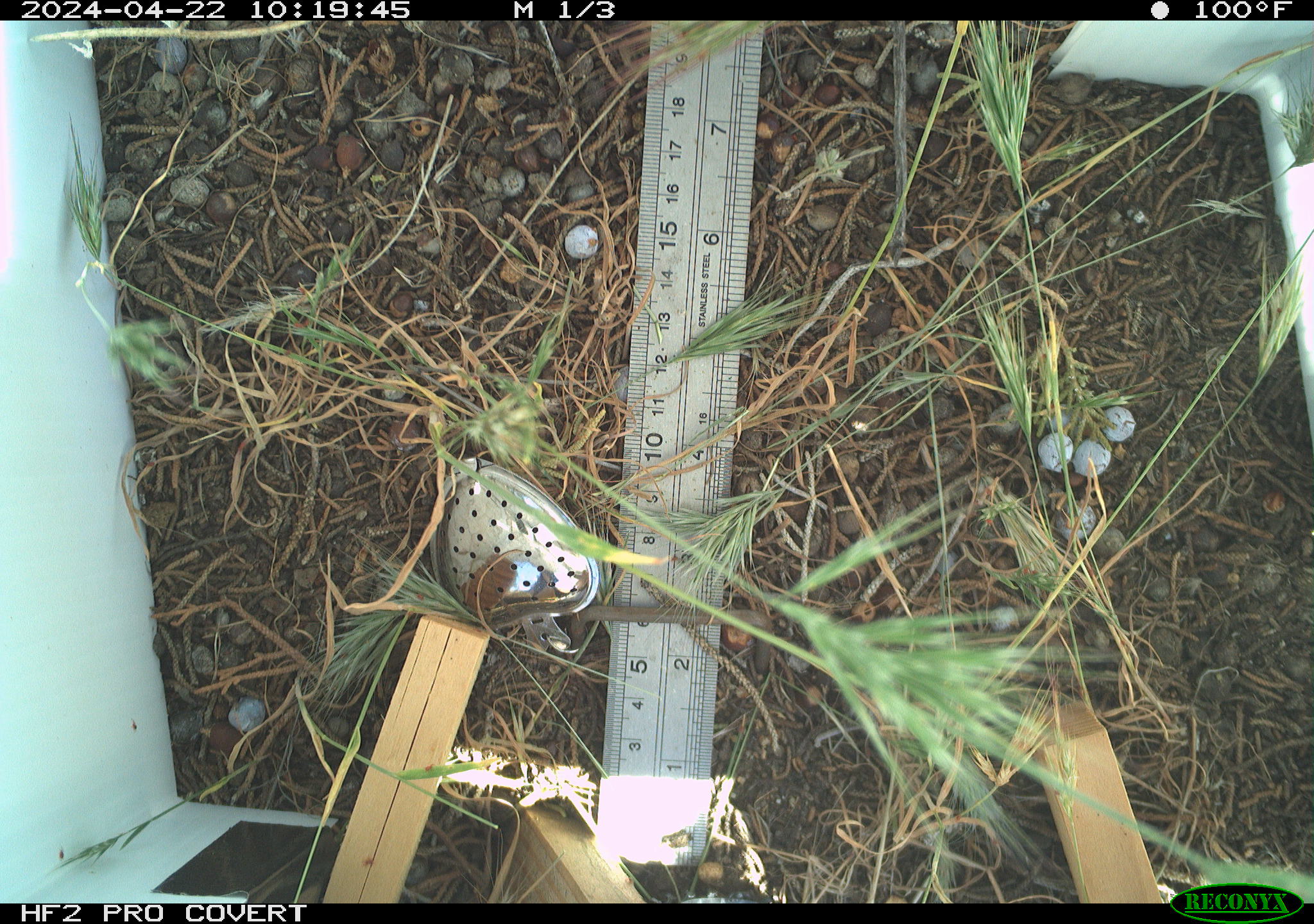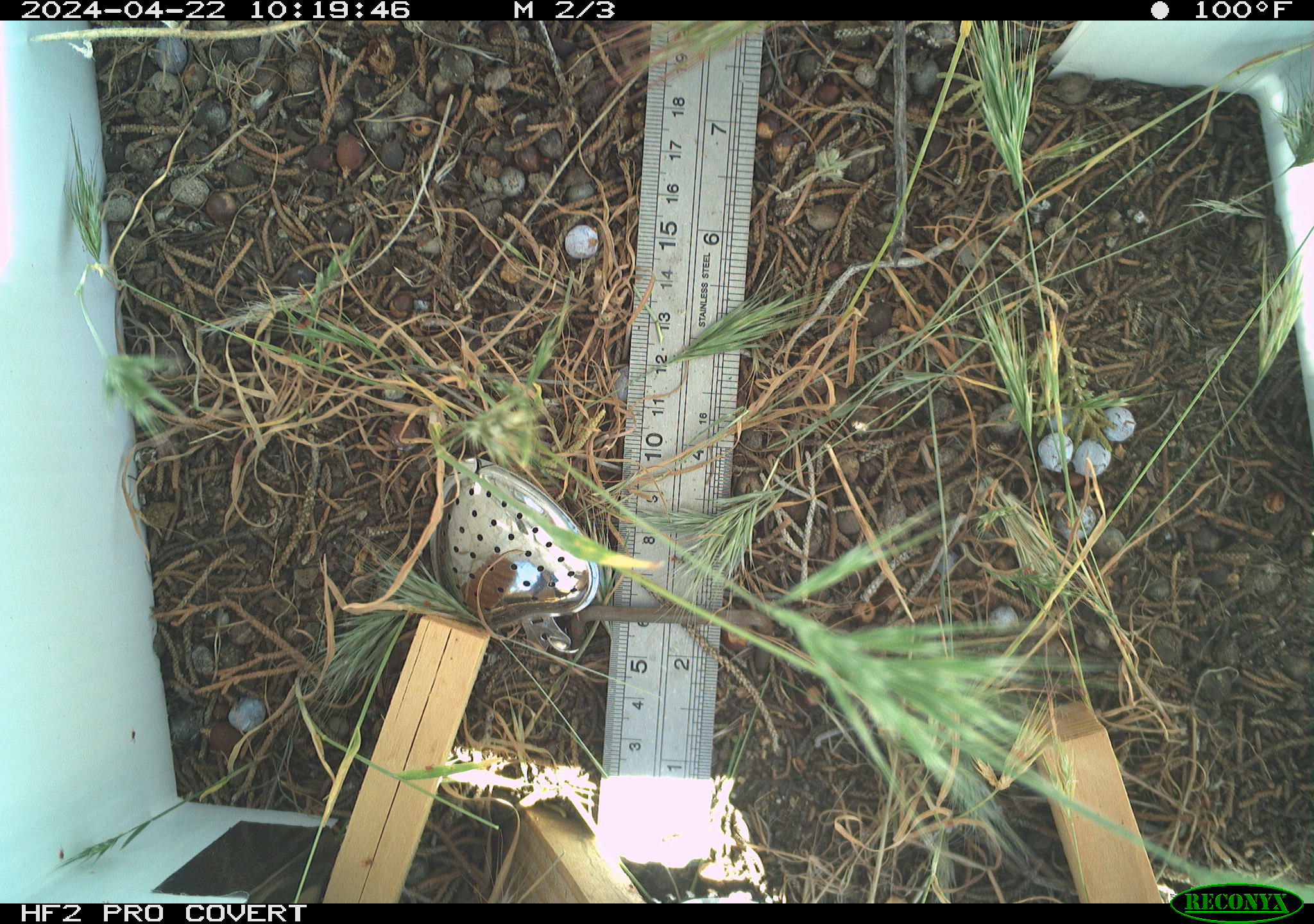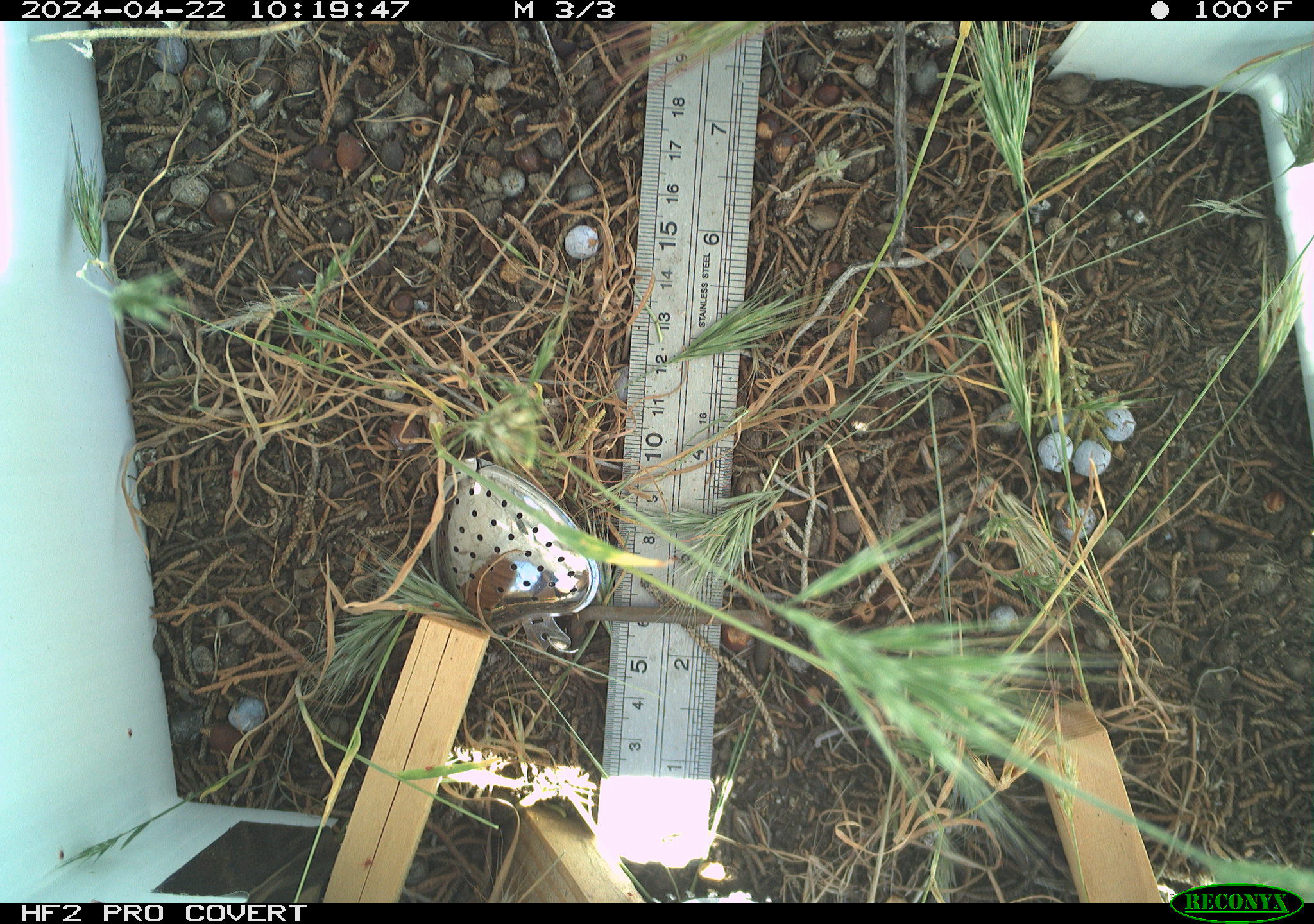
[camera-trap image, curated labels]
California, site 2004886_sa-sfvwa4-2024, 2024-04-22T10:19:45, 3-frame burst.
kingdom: Animalia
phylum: Arthropoda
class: Insecta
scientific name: Insecta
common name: insect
Insect (Insecta).